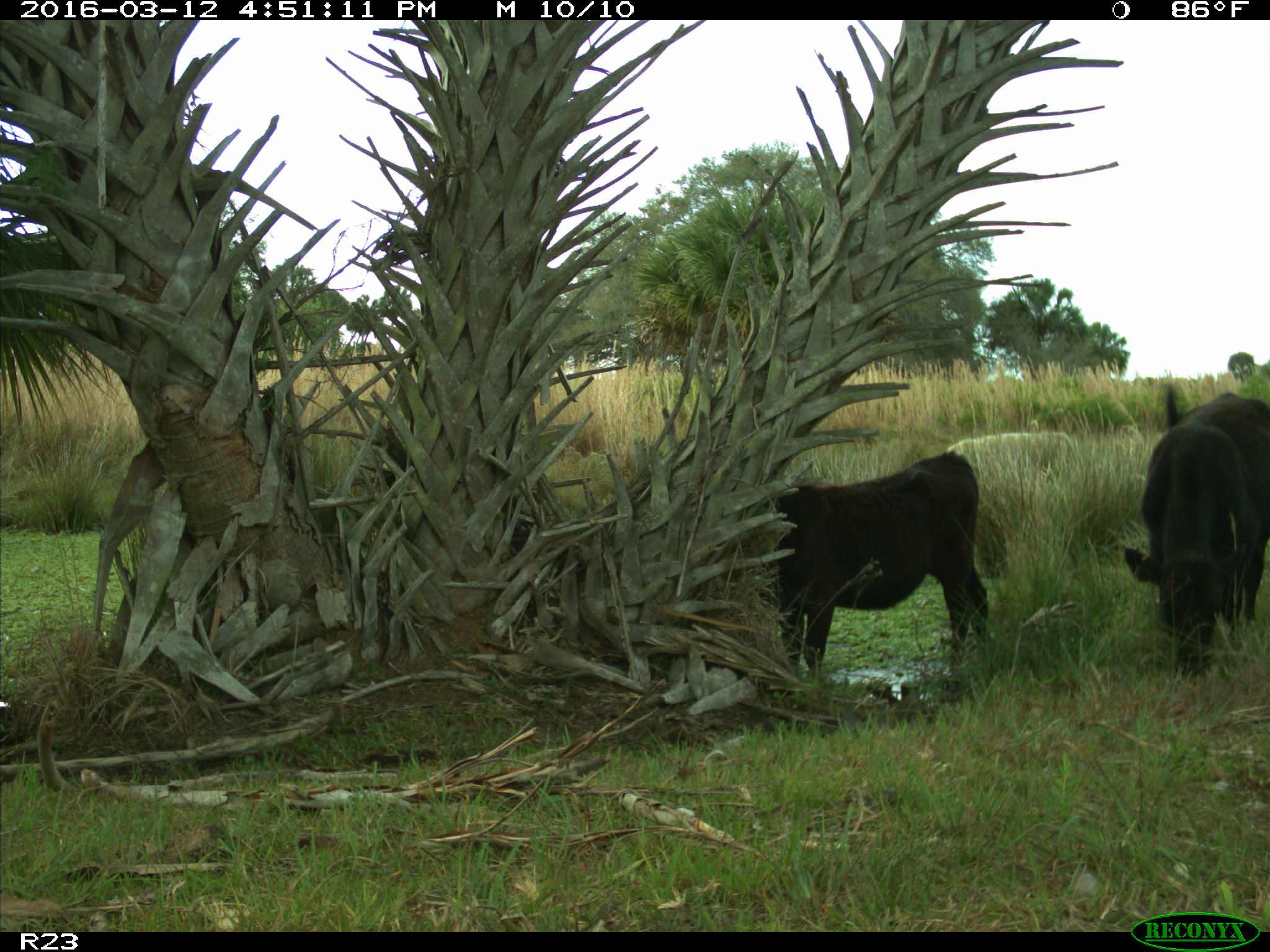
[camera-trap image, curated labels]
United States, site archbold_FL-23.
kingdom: Animalia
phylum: Chordata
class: Mammalia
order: Artiodactyla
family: Bovidae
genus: Bos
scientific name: Bos taurus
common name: domestic cow